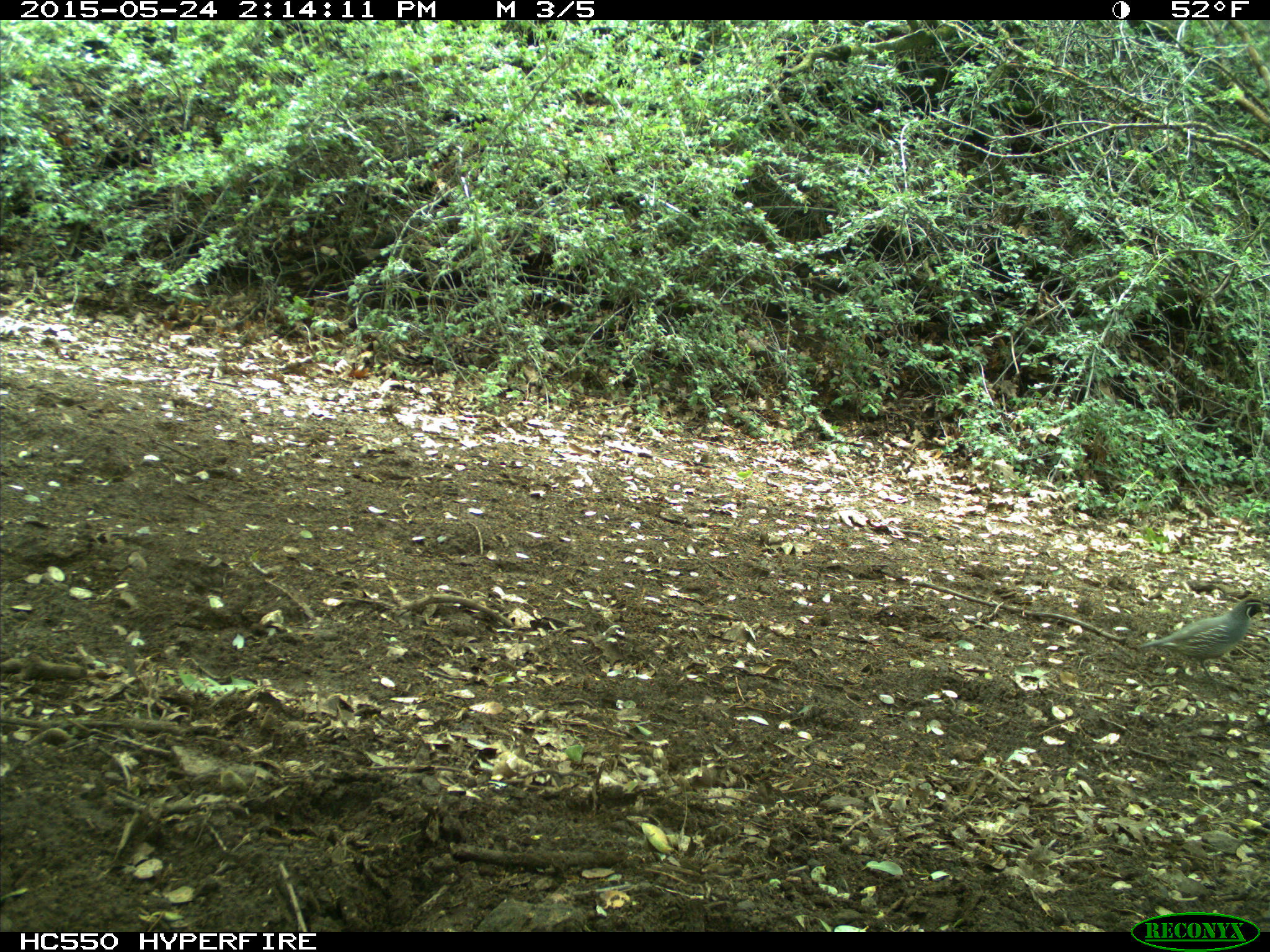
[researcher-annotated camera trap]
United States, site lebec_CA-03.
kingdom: Animalia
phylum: Chordata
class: Aves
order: Galliformes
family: Odontophoridae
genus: Callipepla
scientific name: Callipepla californica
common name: california quail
Callipepla californica (california quail).